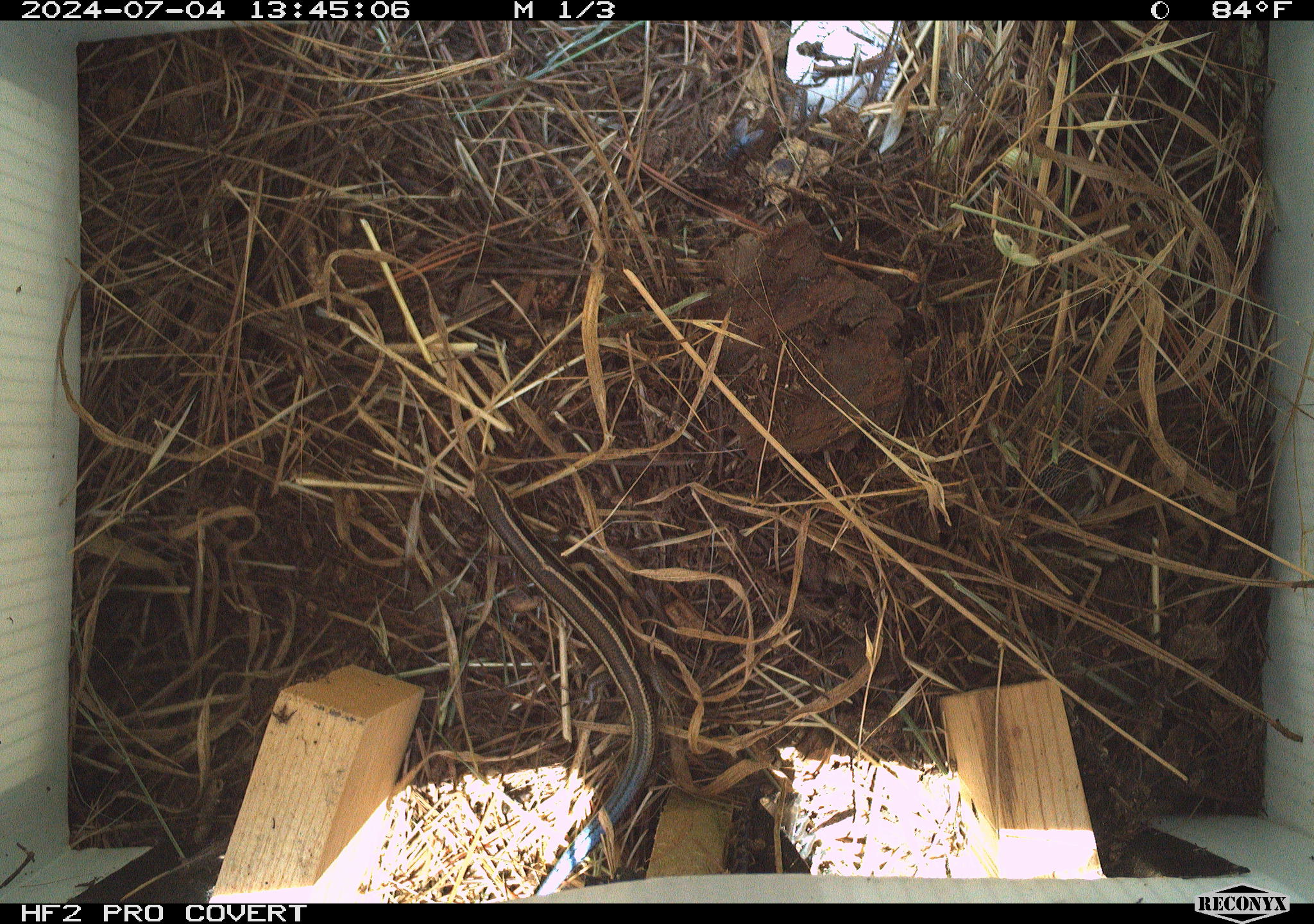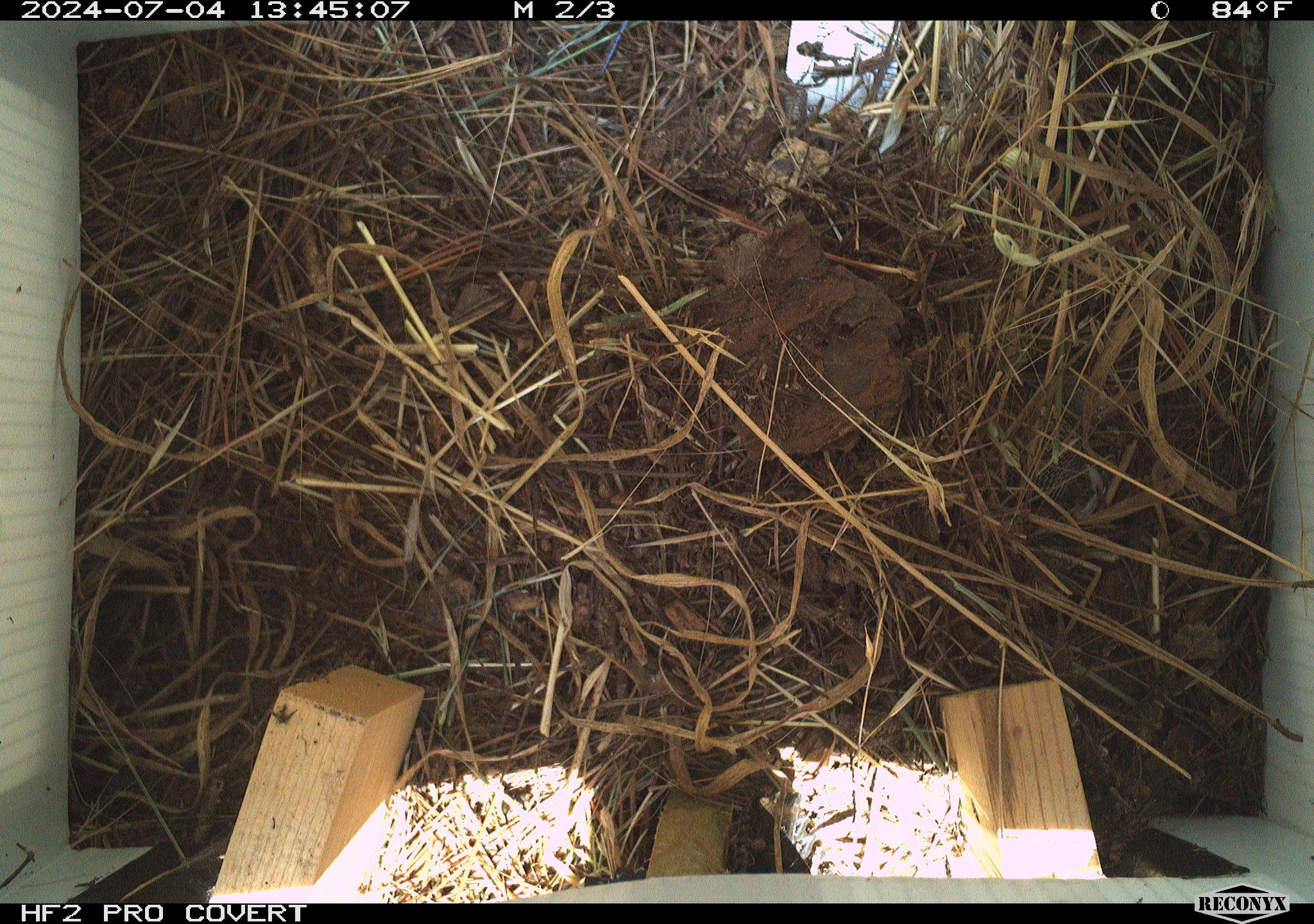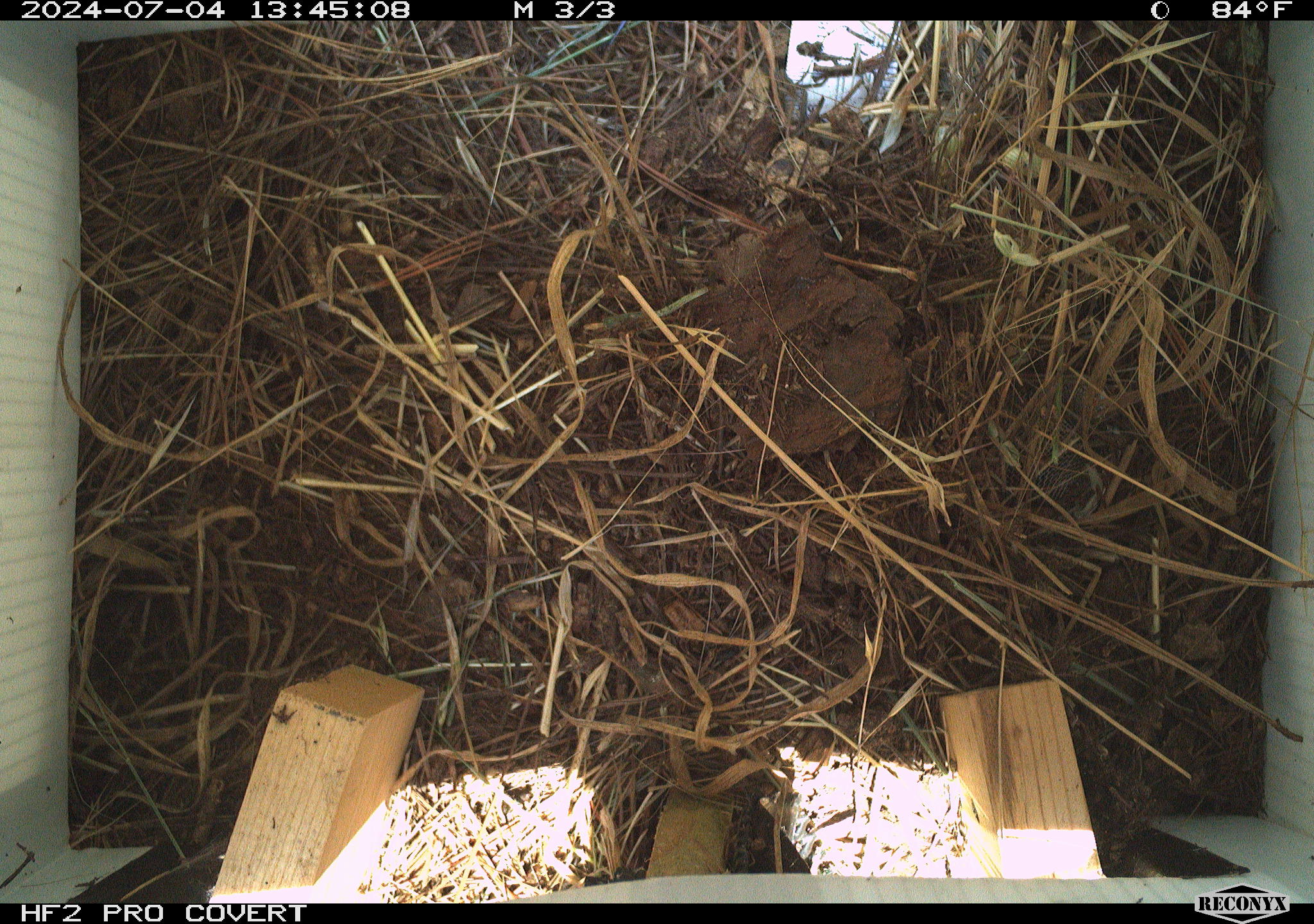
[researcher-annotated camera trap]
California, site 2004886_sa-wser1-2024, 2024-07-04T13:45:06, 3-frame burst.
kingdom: Animalia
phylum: Chordata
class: Reptilia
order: Squamata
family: Scincidae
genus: Plestiodon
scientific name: Plestiodon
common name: blue-tailed skinks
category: plestiodon species